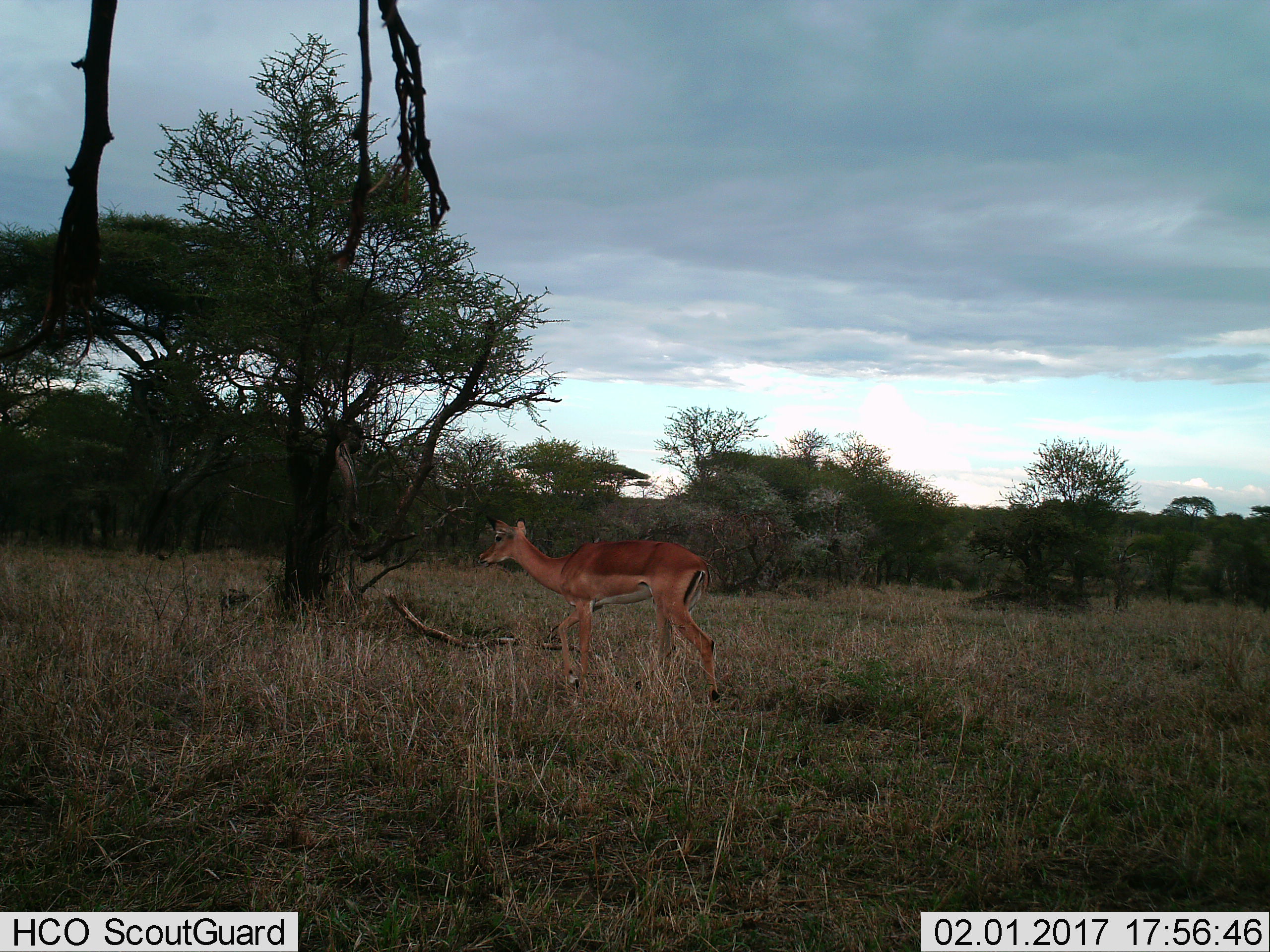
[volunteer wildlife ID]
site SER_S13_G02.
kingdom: Animalia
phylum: Chordata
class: Mammalia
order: Artiodactyla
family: Bovidae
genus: Aepyceros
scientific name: Aepyceros melampus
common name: impala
Impala (Aepyceros melampus), count 1. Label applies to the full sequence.